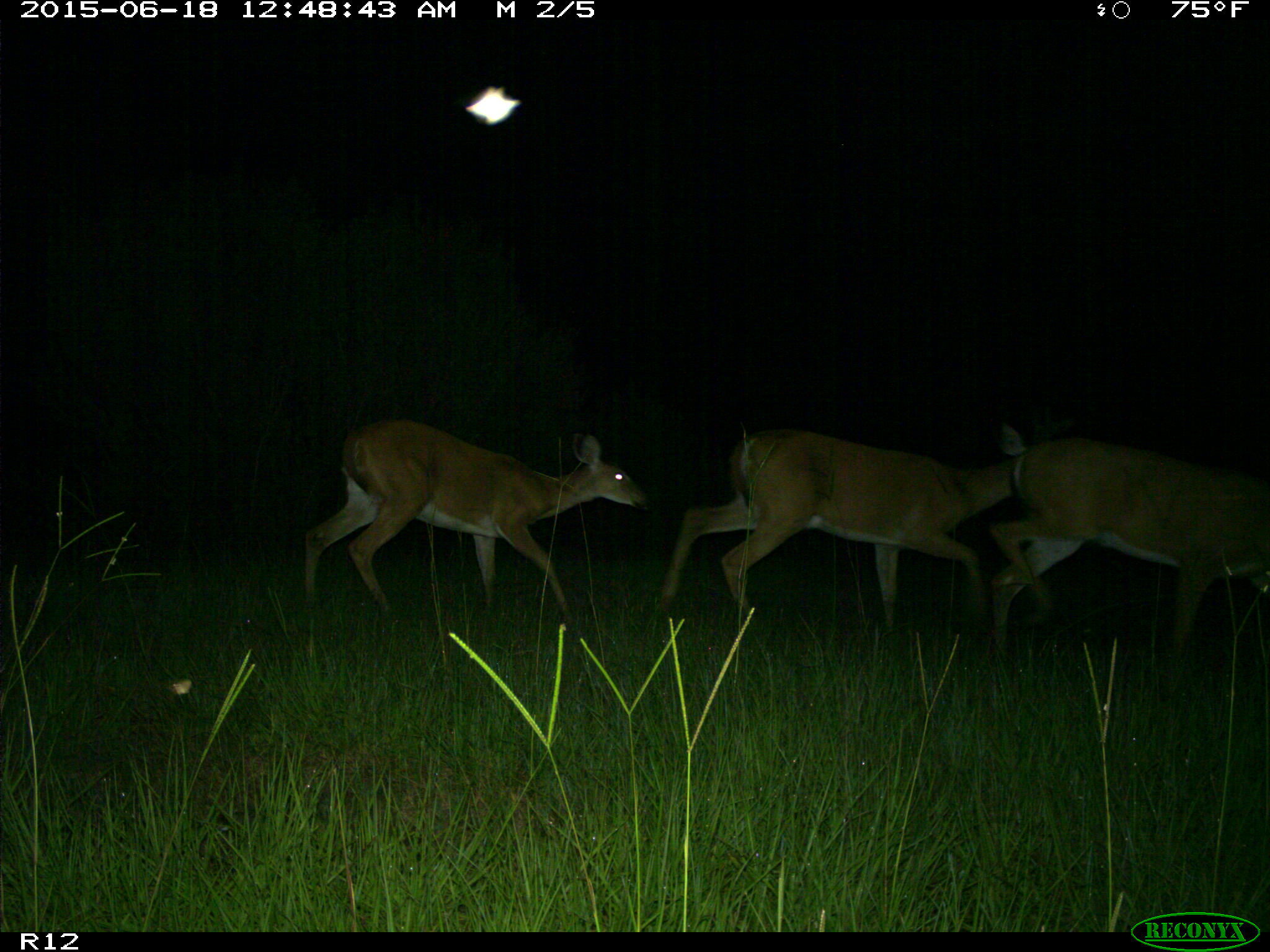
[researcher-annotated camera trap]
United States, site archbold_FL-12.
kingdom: Animalia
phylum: Chordata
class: Mammalia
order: Artiodactyla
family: Cervidae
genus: Odocoileus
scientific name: Odocoileus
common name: deer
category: unidentified deer